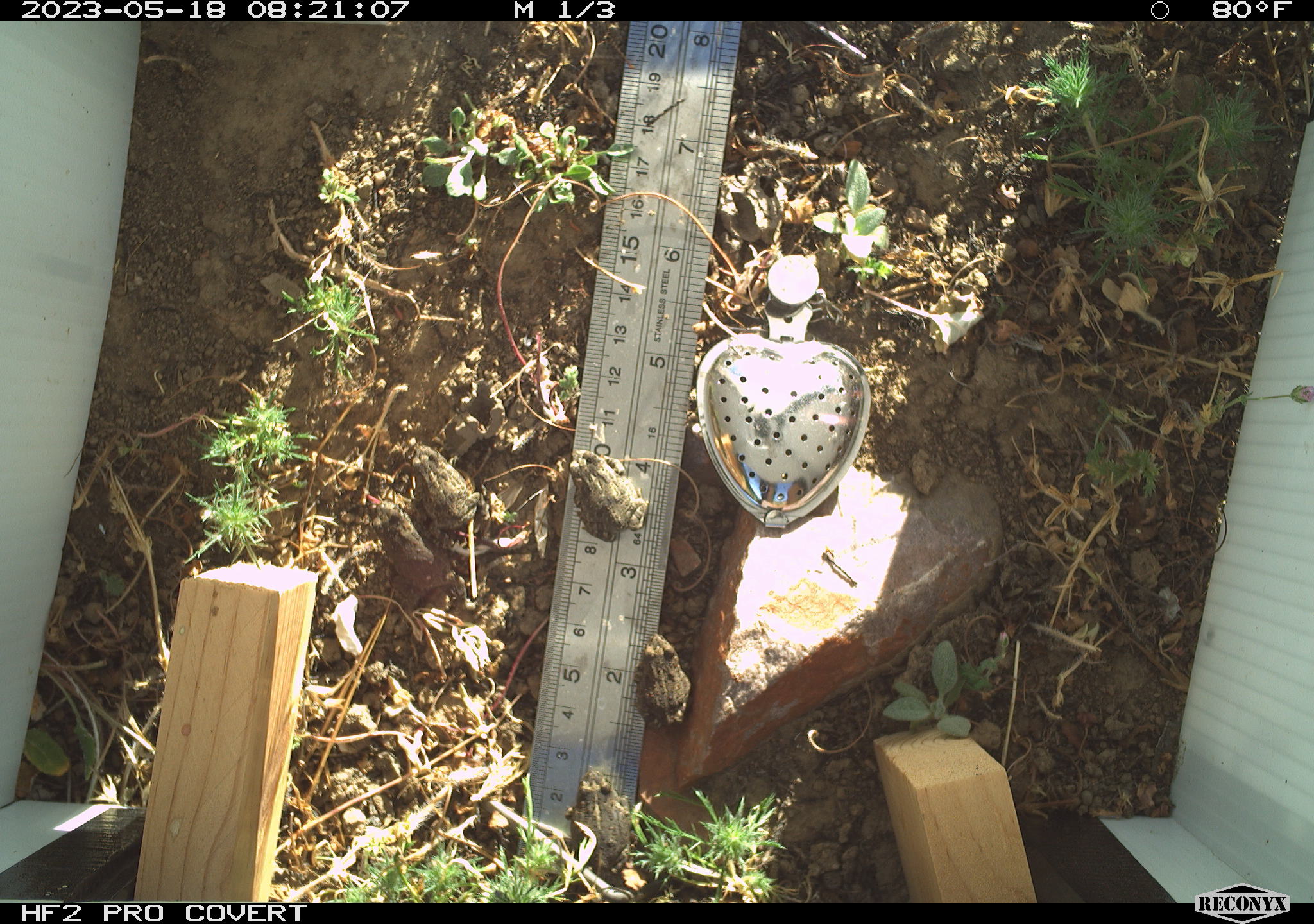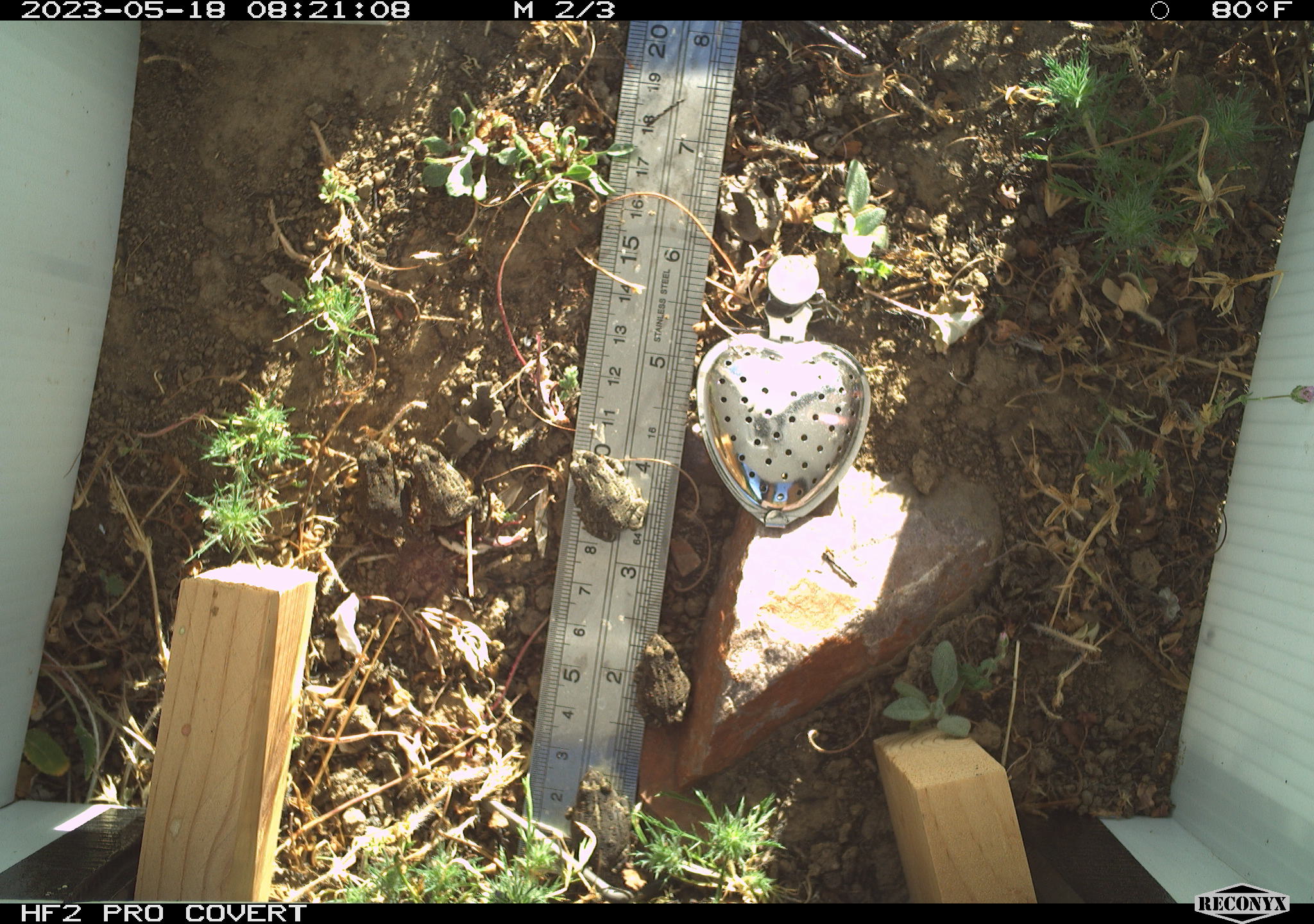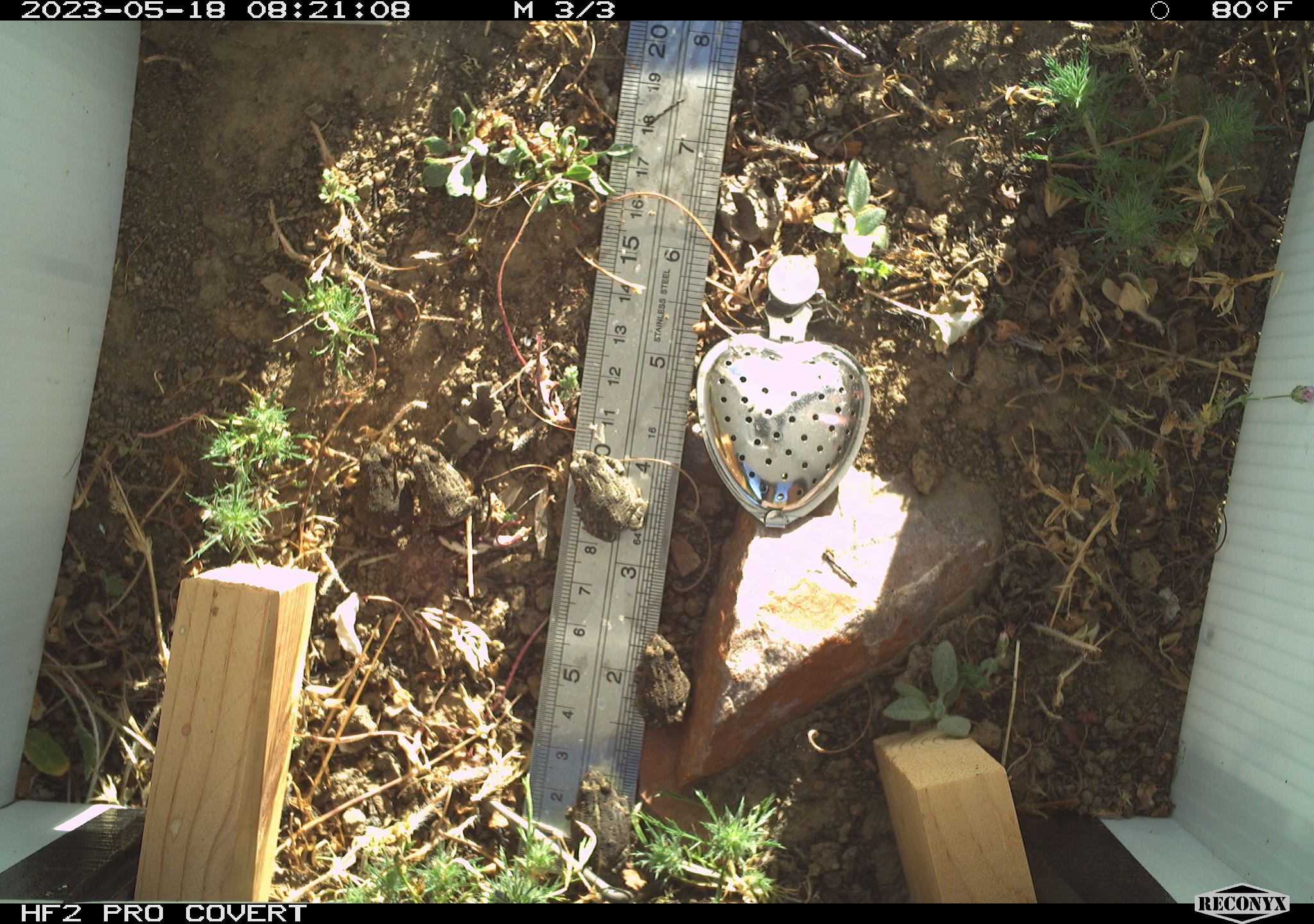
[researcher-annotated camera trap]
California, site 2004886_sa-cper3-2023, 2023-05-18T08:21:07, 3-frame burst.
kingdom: Animalia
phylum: Chordata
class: Amphibia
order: Anura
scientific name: Anura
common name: frogs